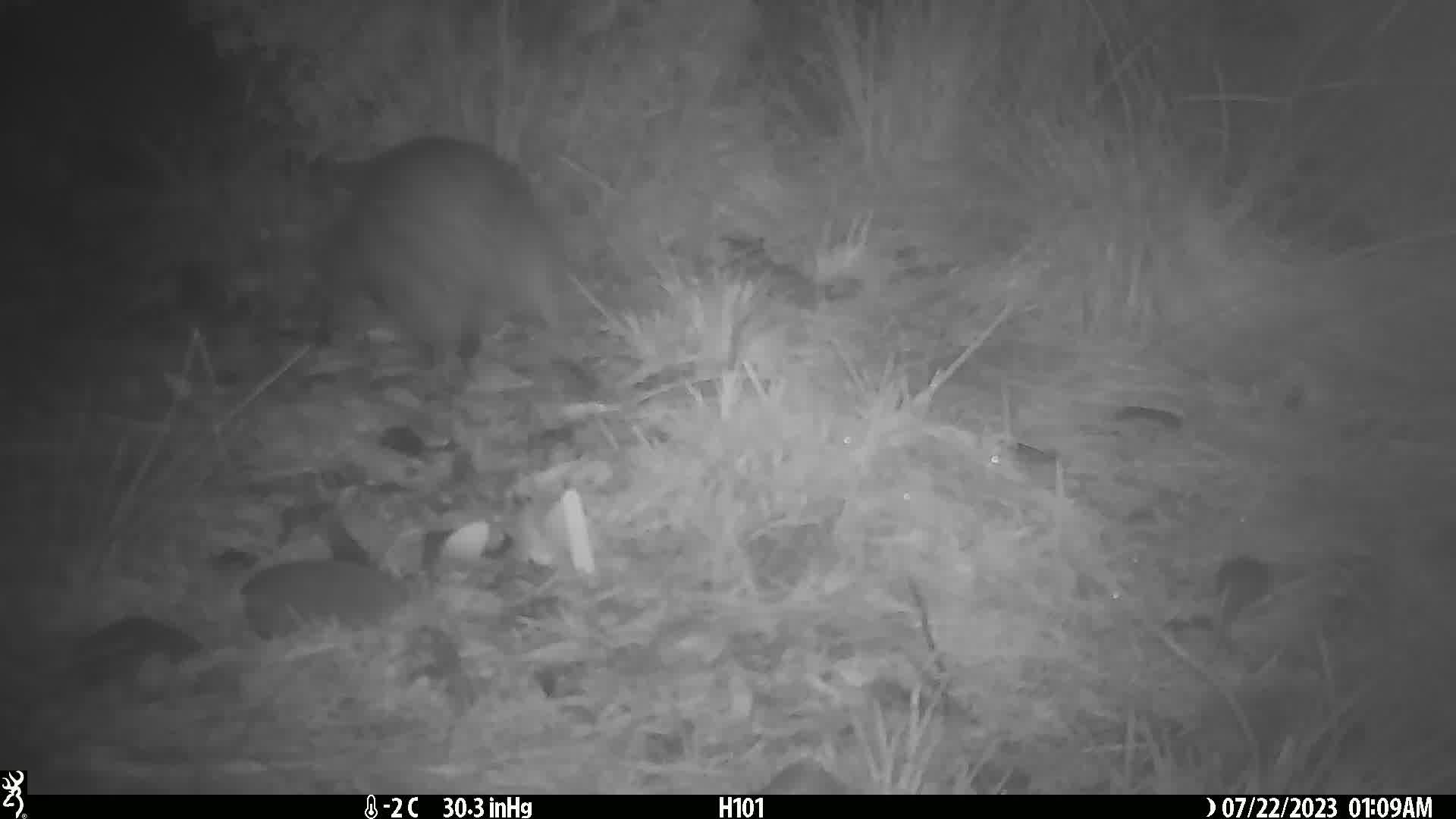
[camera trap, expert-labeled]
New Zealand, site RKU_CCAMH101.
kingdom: Animalia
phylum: Chordata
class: Aves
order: Apterygiformes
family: Apterygidae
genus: Apteryx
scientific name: Apteryx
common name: kiwi